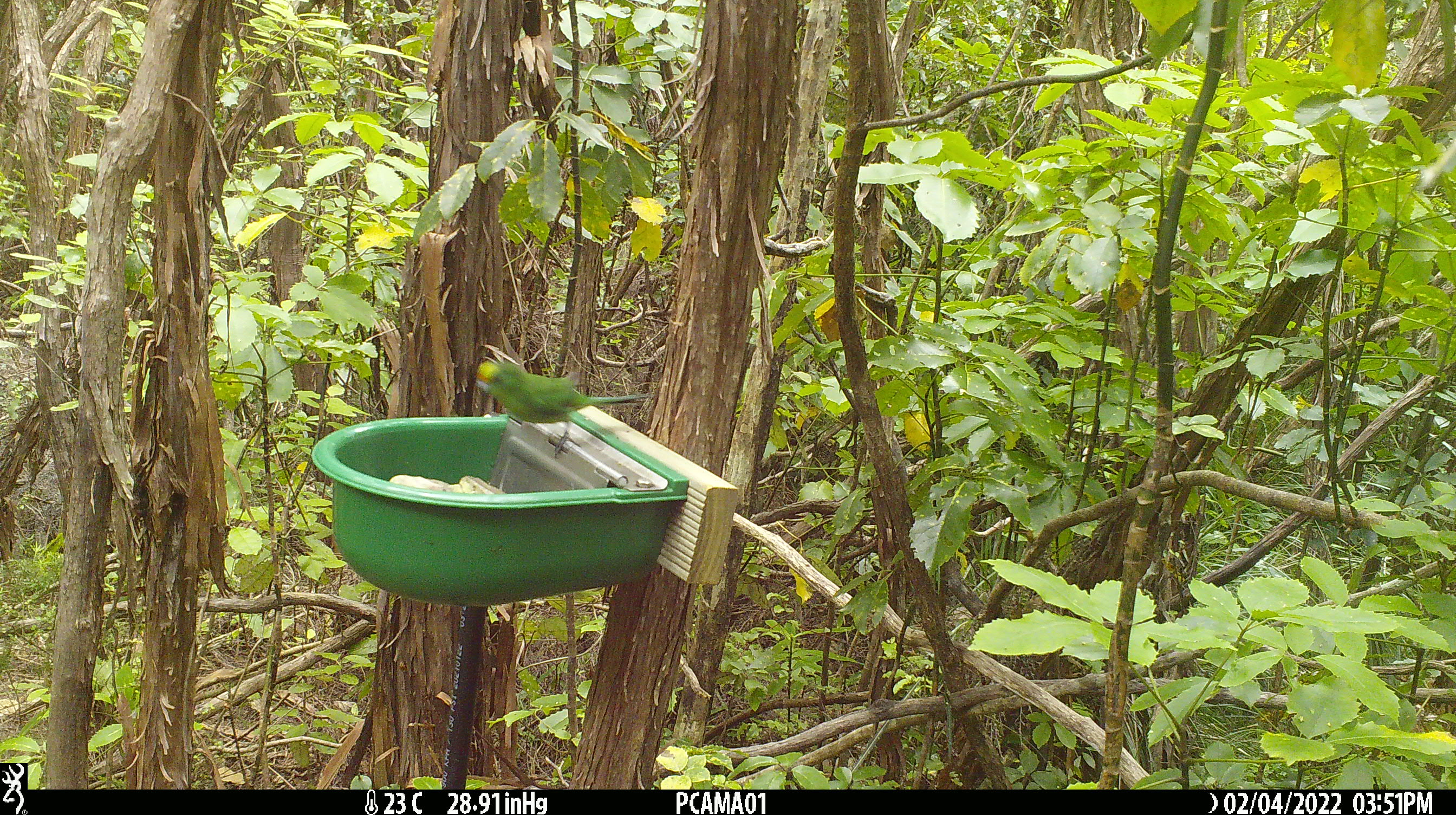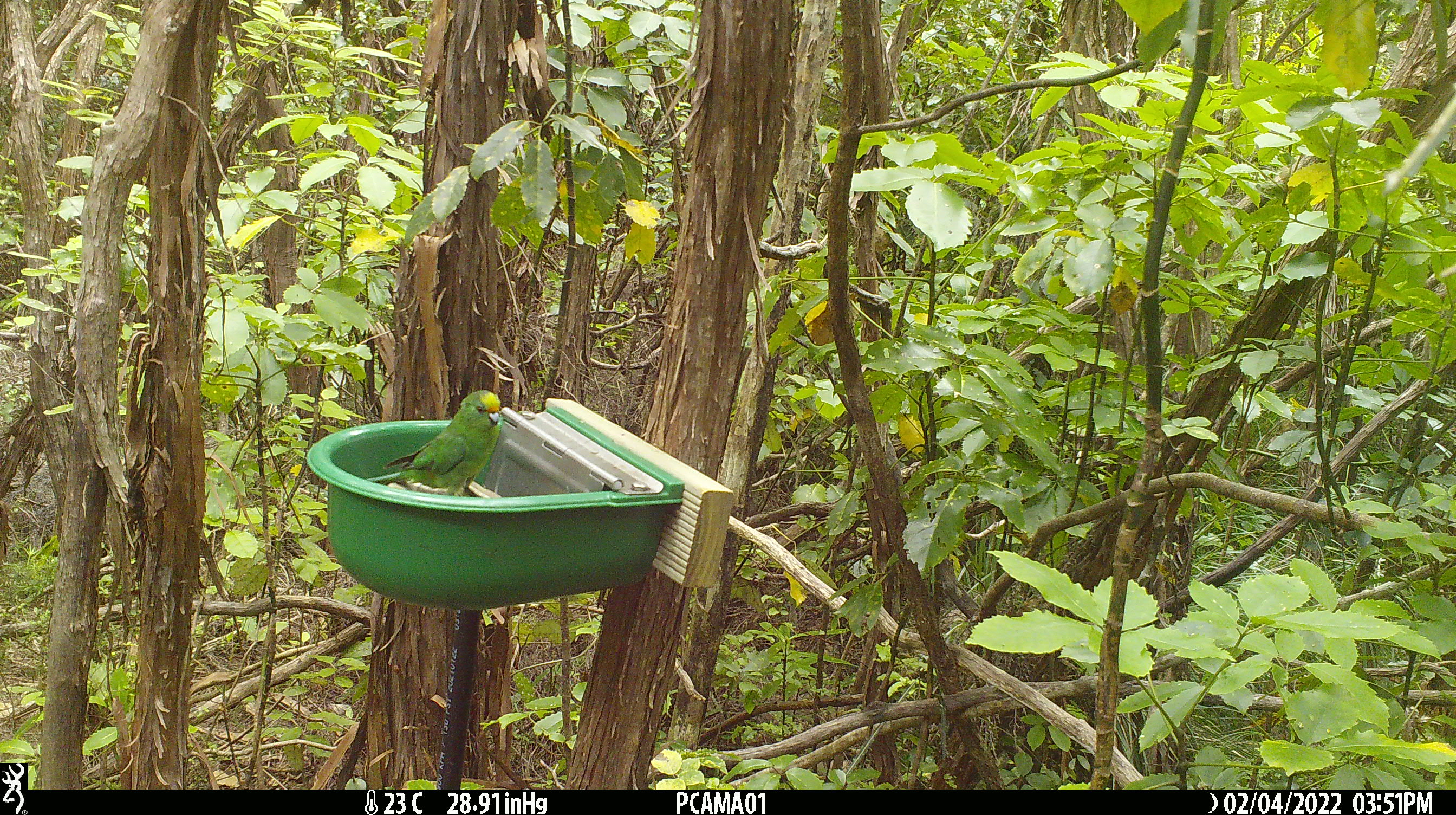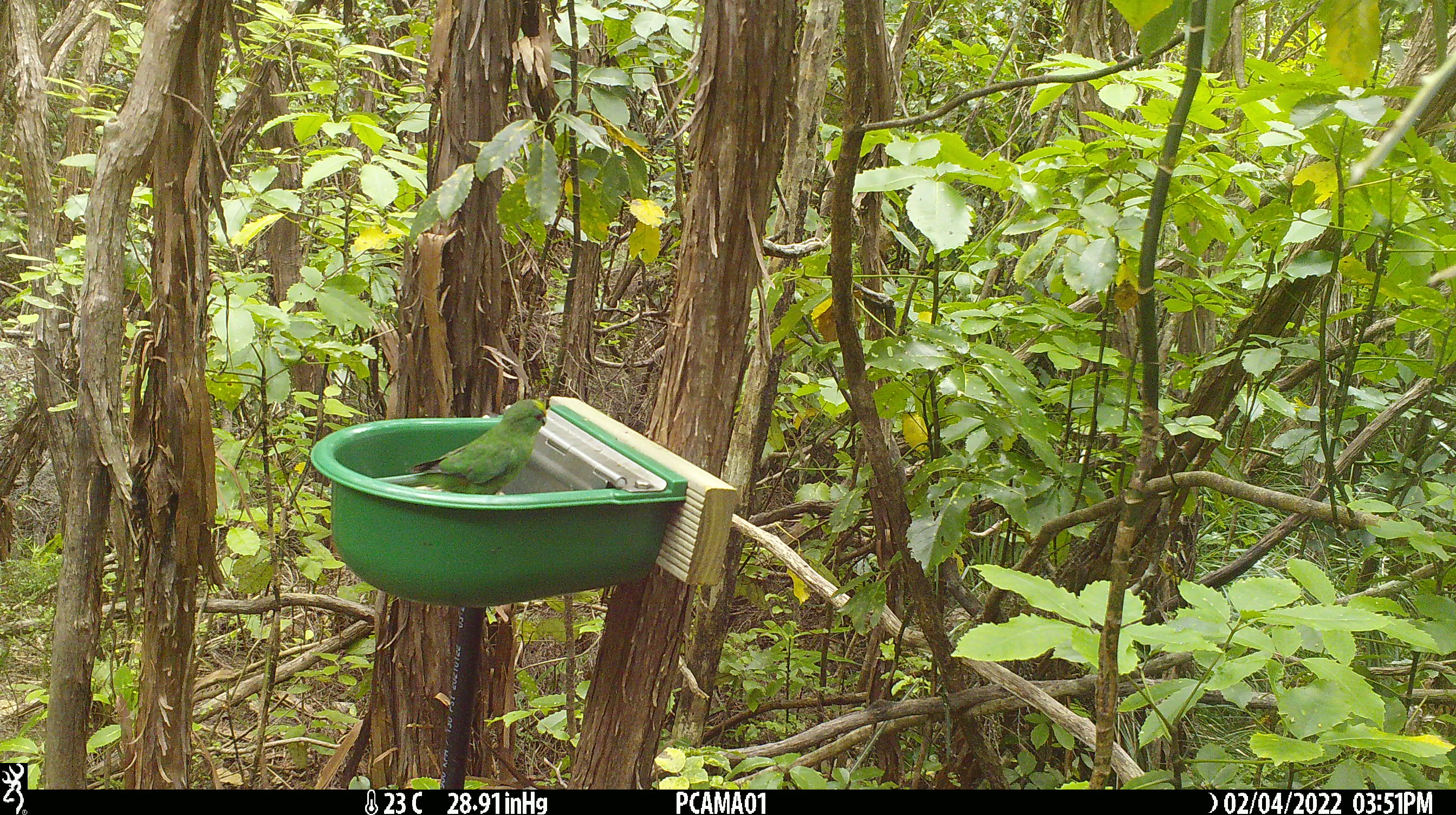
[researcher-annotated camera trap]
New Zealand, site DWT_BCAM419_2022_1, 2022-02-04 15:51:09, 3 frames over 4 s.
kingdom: Animalia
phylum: Chordata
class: Aves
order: Psittaciformes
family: Psittaculidae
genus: Cyanoramphus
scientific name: Cyanoramphus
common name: parakeet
Parakeet (Cyanoramphus).